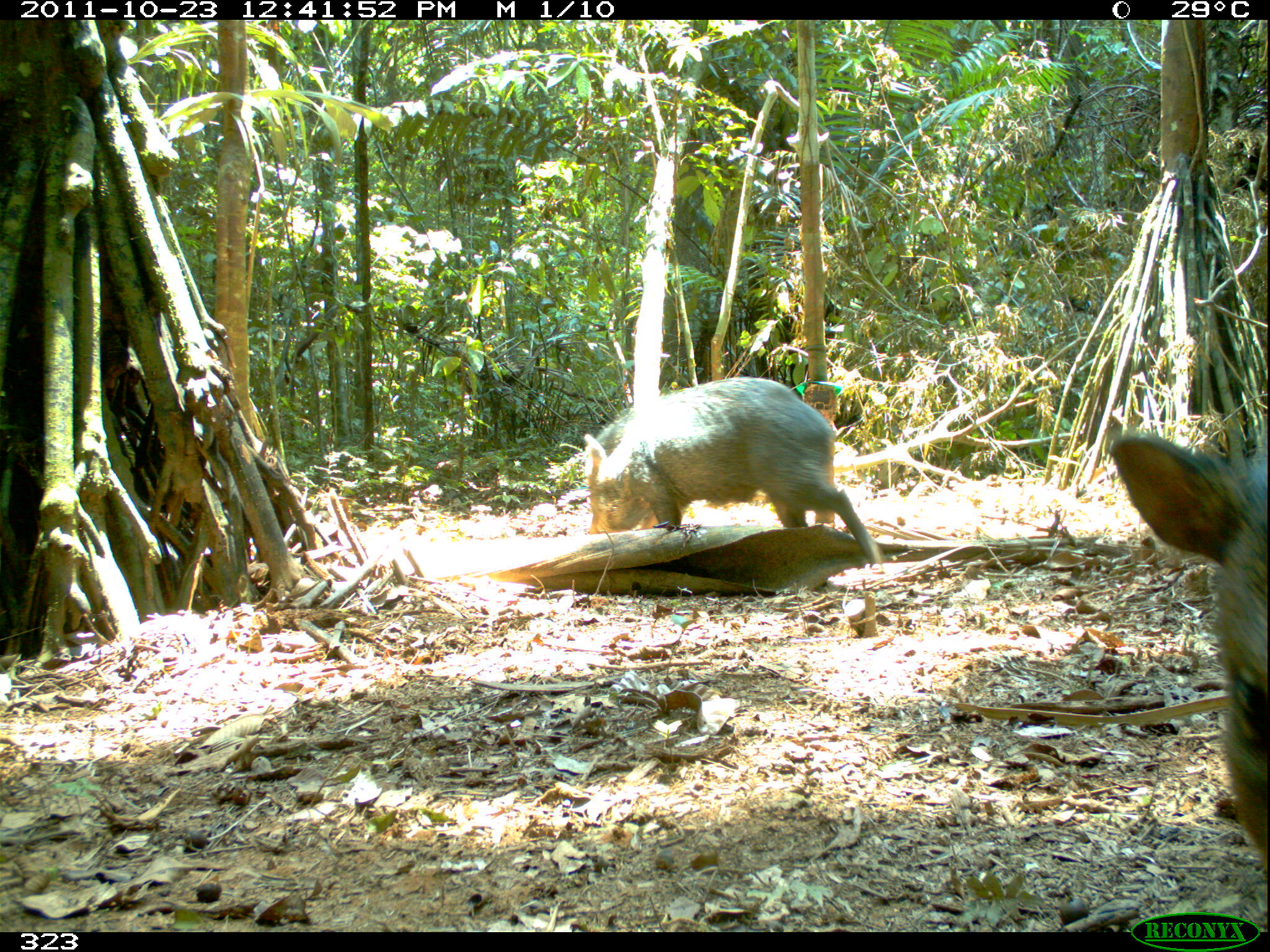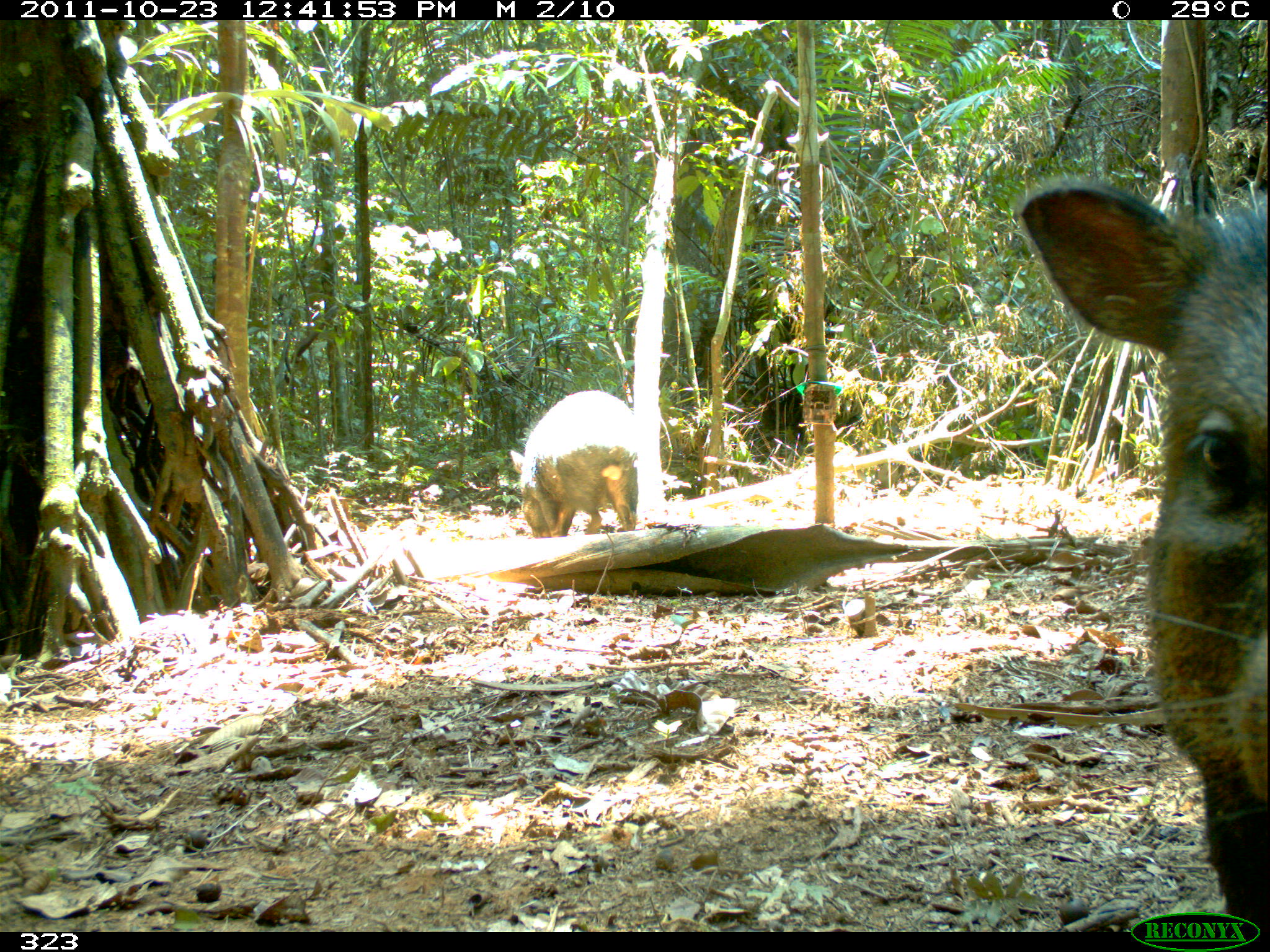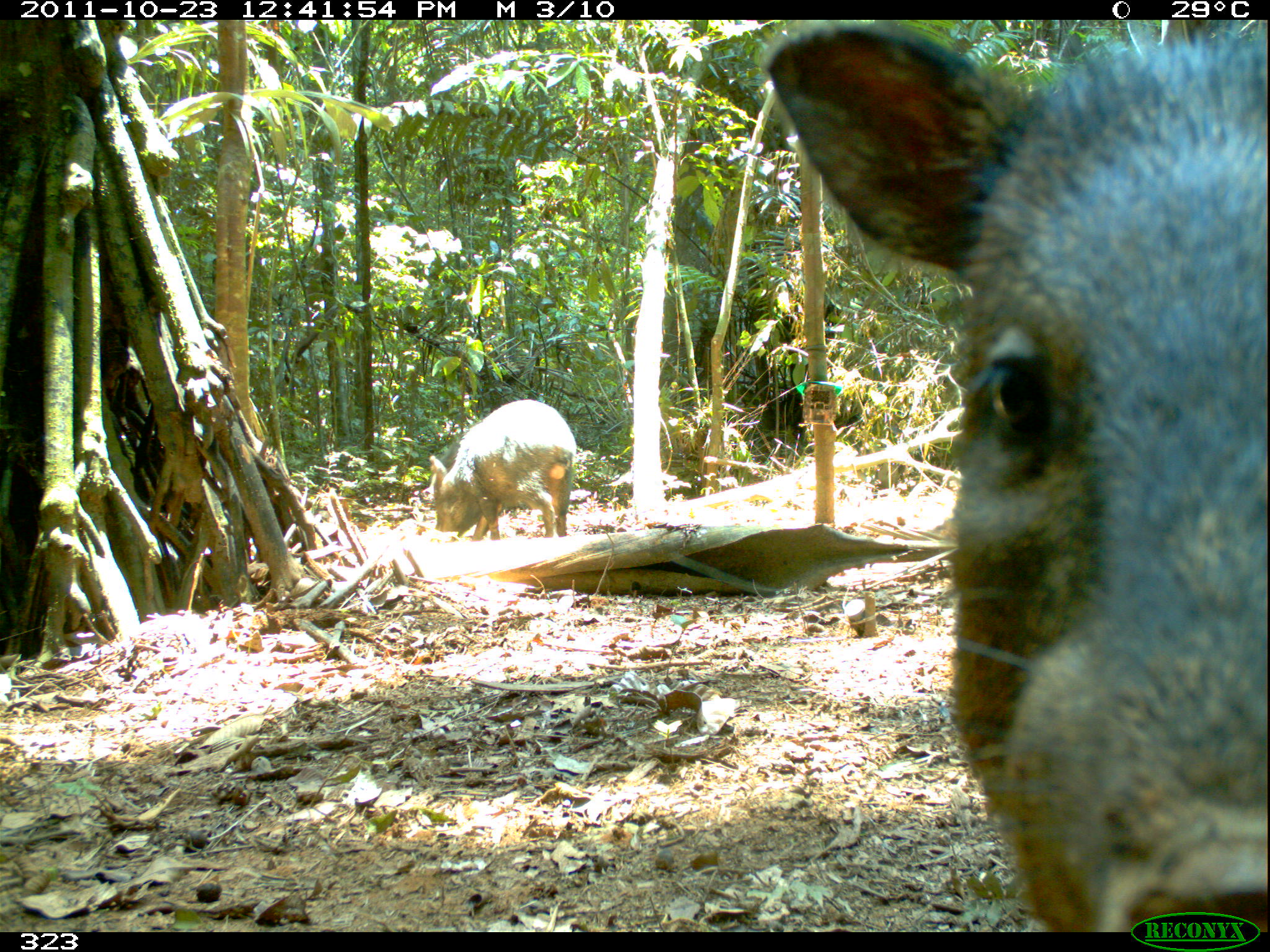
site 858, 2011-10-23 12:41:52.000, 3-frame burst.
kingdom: Animalia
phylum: Chordata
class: Mammalia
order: Artiodactyla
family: Tayassuidae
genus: Pecari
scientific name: Pecari tajacu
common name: collared peccary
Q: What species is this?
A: Pecari tajacu (collared peccary).